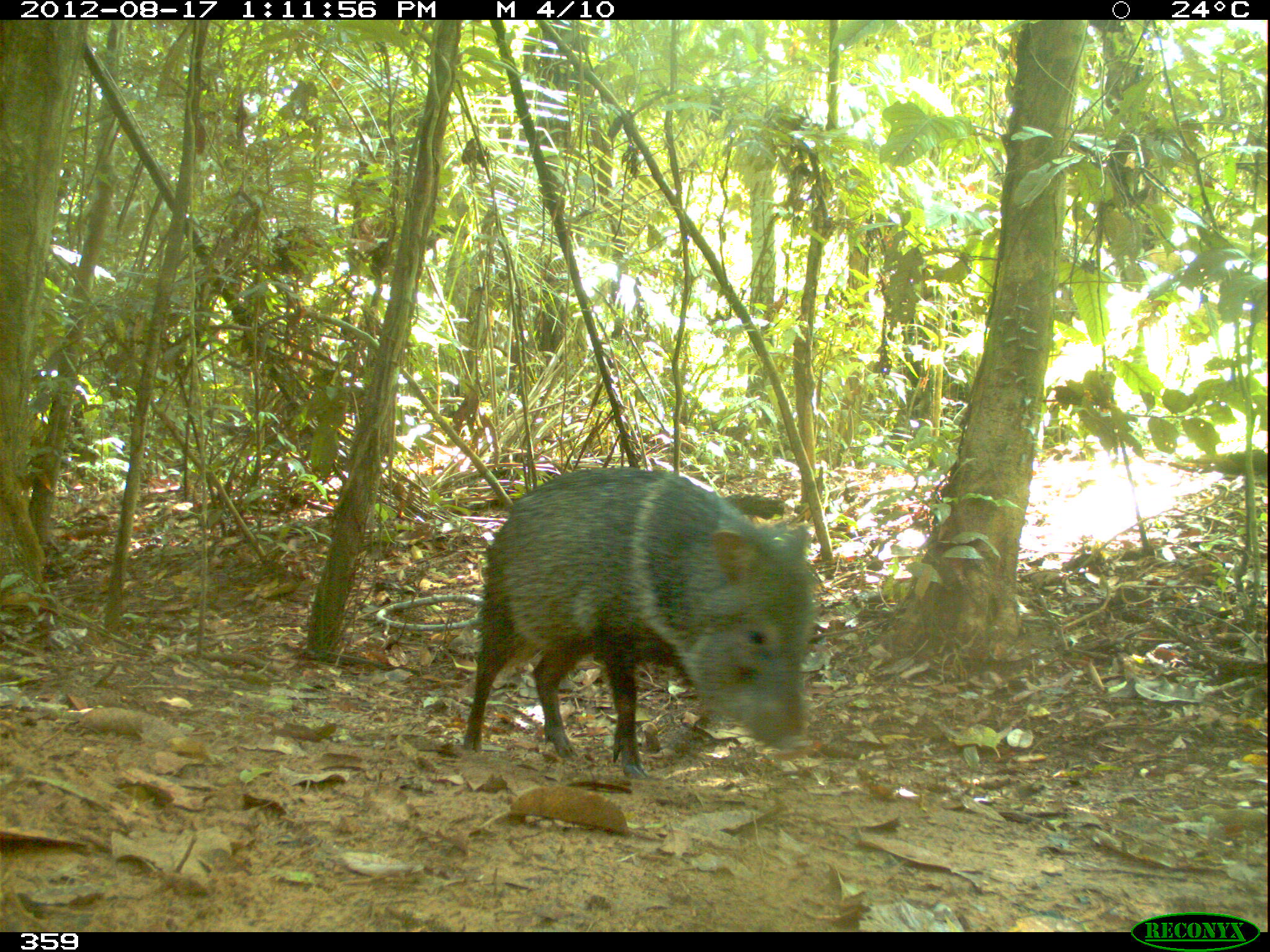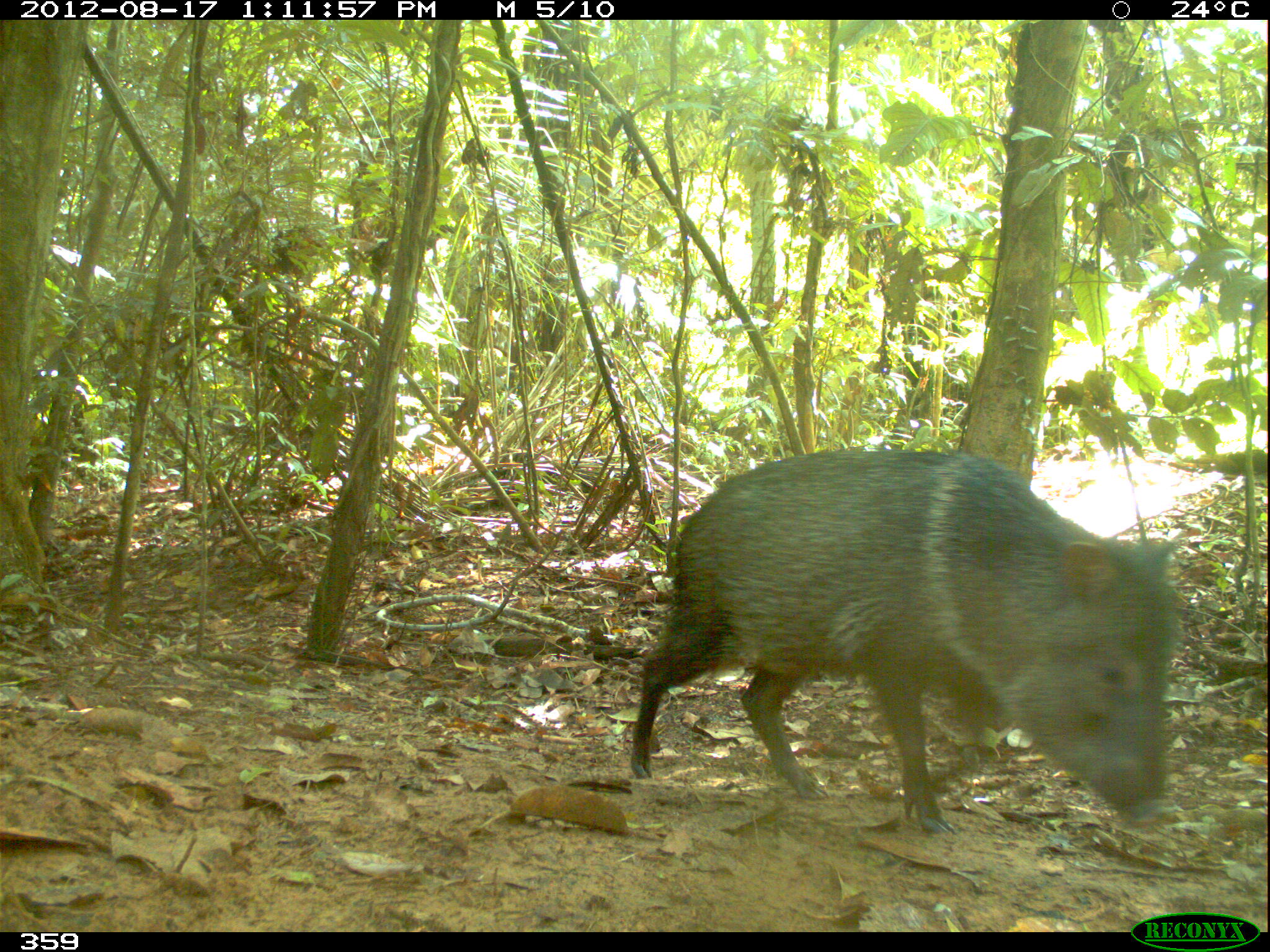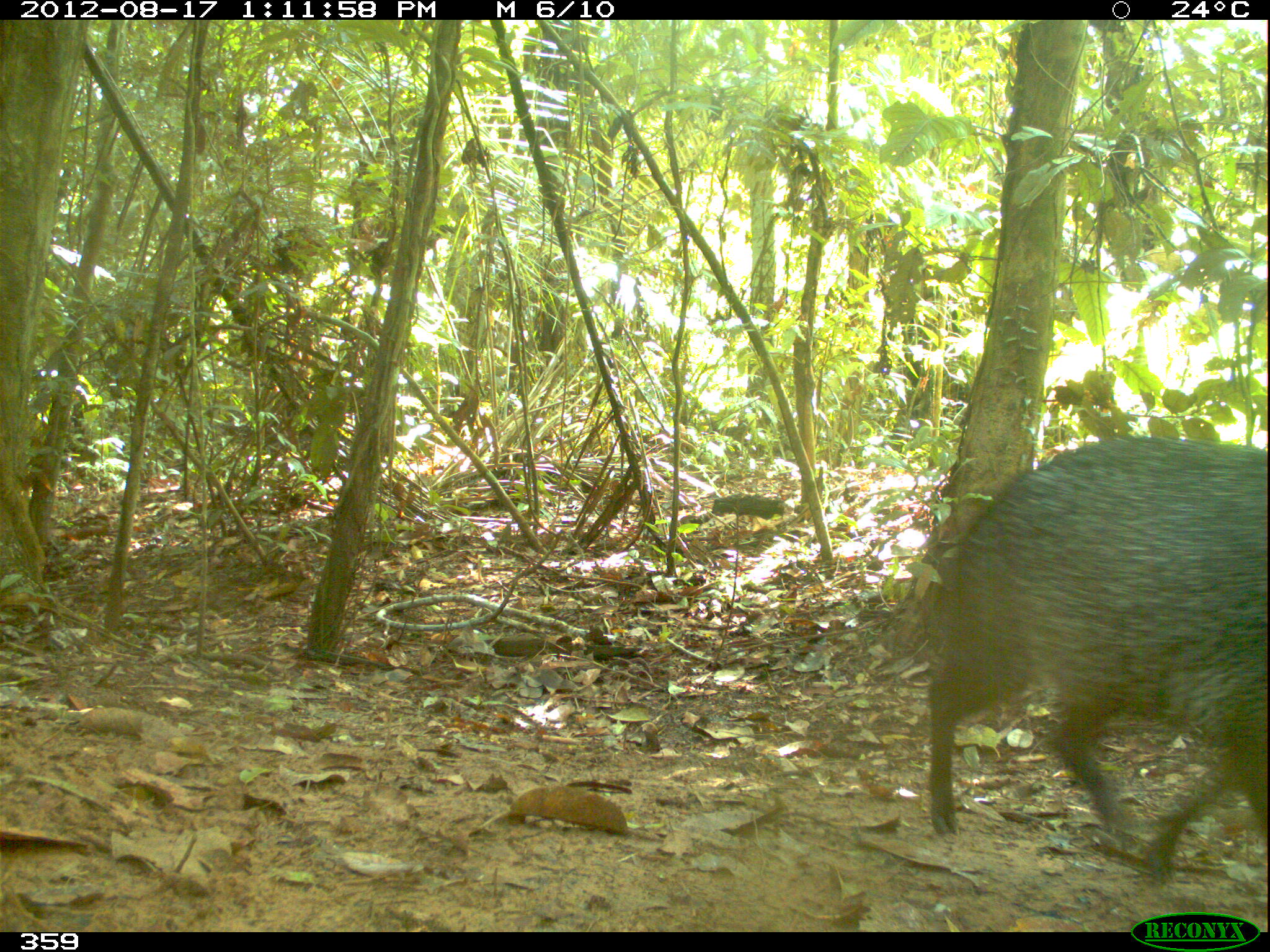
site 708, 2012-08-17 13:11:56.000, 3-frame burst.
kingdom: Animalia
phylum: Chordata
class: Mammalia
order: Artiodactyla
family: Tayassuidae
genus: Pecari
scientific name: Pecari tajacu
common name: collared peccary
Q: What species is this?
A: Pecari tajacu (collared peccary).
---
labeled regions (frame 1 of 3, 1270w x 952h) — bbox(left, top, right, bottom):
pecari tajacu: bbox(466, 466, 820, 780)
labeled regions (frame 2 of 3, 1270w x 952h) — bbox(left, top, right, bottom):
pecari tajacu: bbox(631, 448, 1181, 835)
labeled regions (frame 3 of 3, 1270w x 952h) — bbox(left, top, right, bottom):
pecari tajacu: bbox(928, 436, 1270, 882)